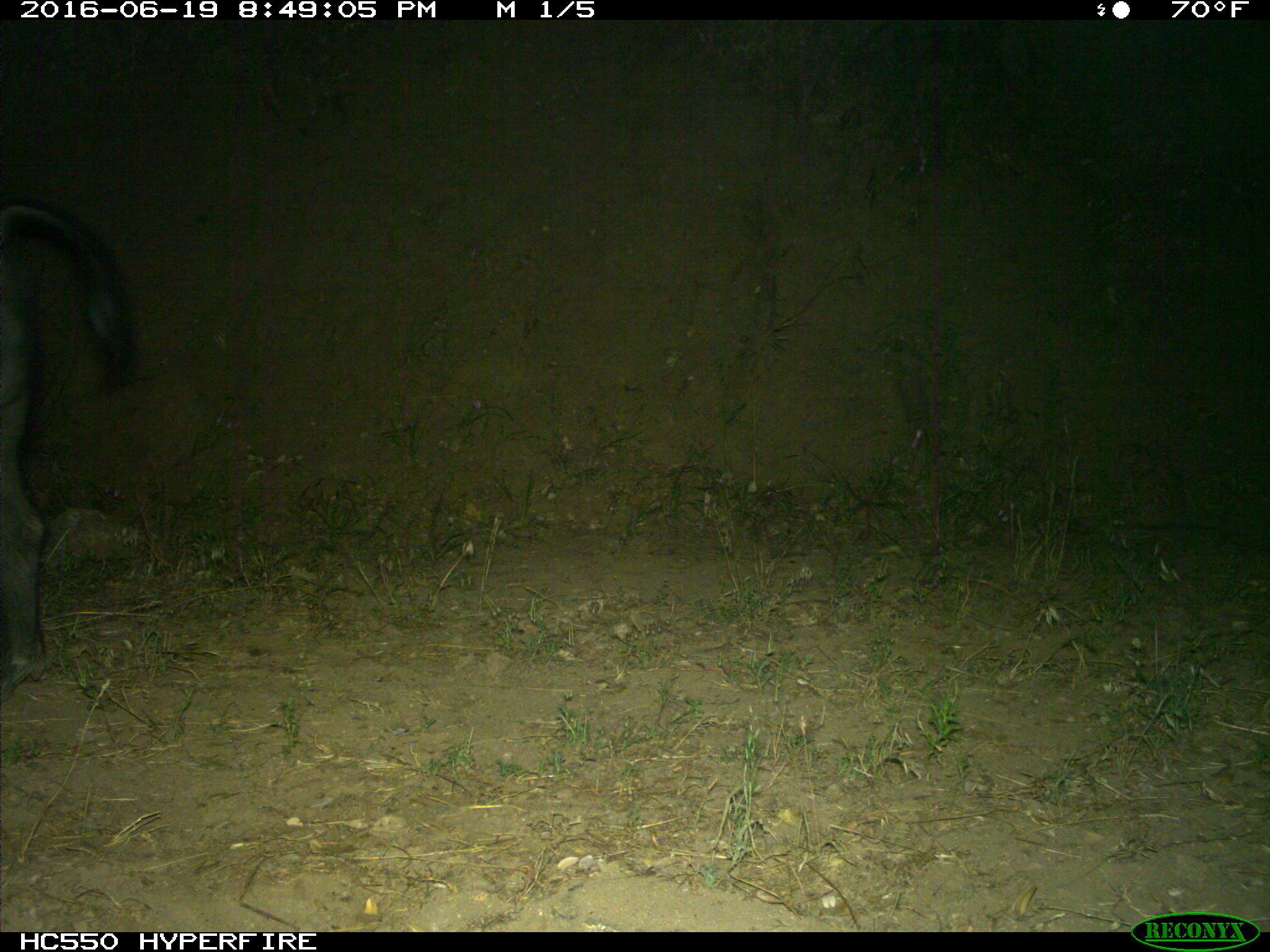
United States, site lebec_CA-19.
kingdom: Animalia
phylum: Chordata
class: Mammalia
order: Artiodactyla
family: Suidae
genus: Sus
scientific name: Sus scrofa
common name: wild boar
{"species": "Sus scrofa (wild boar)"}